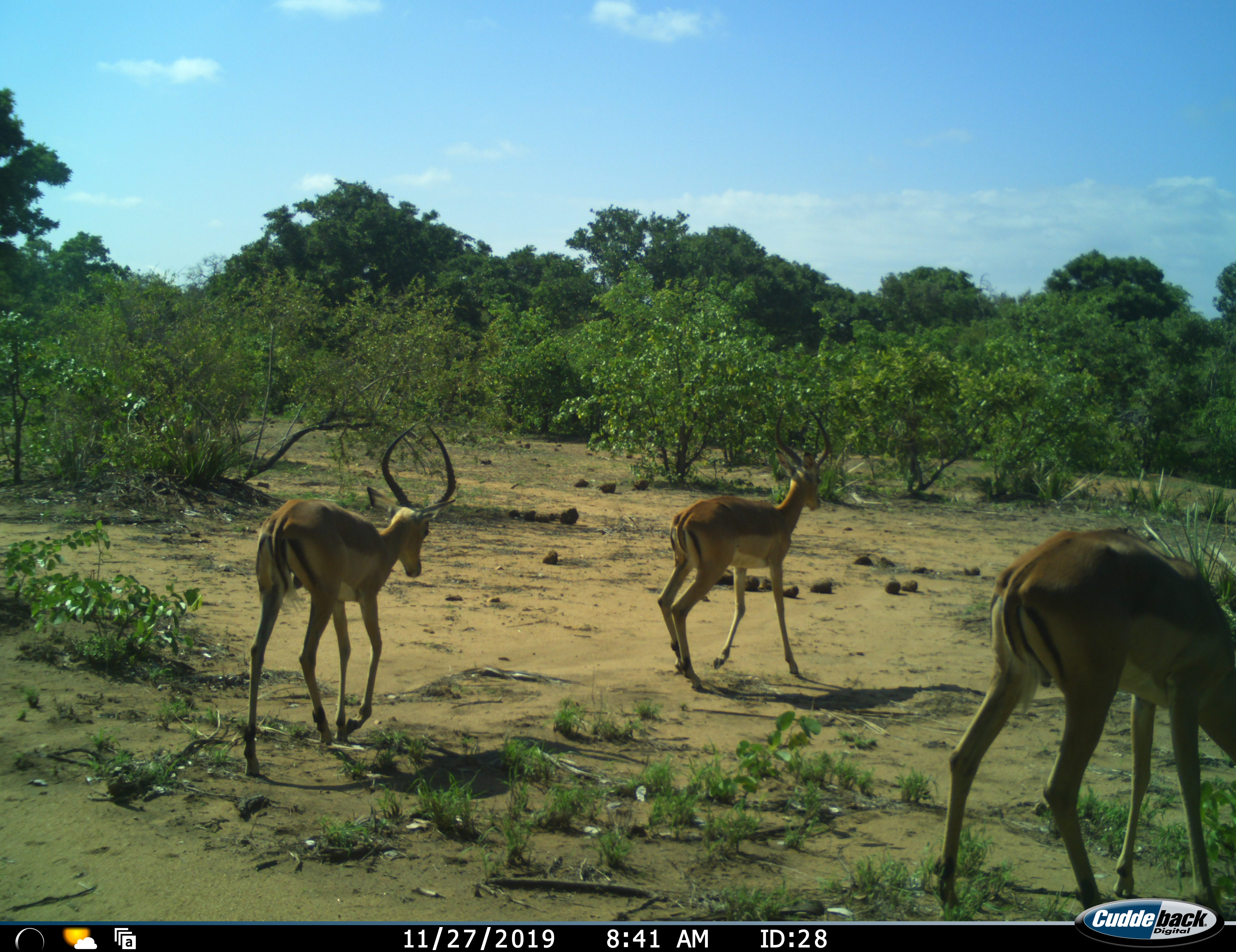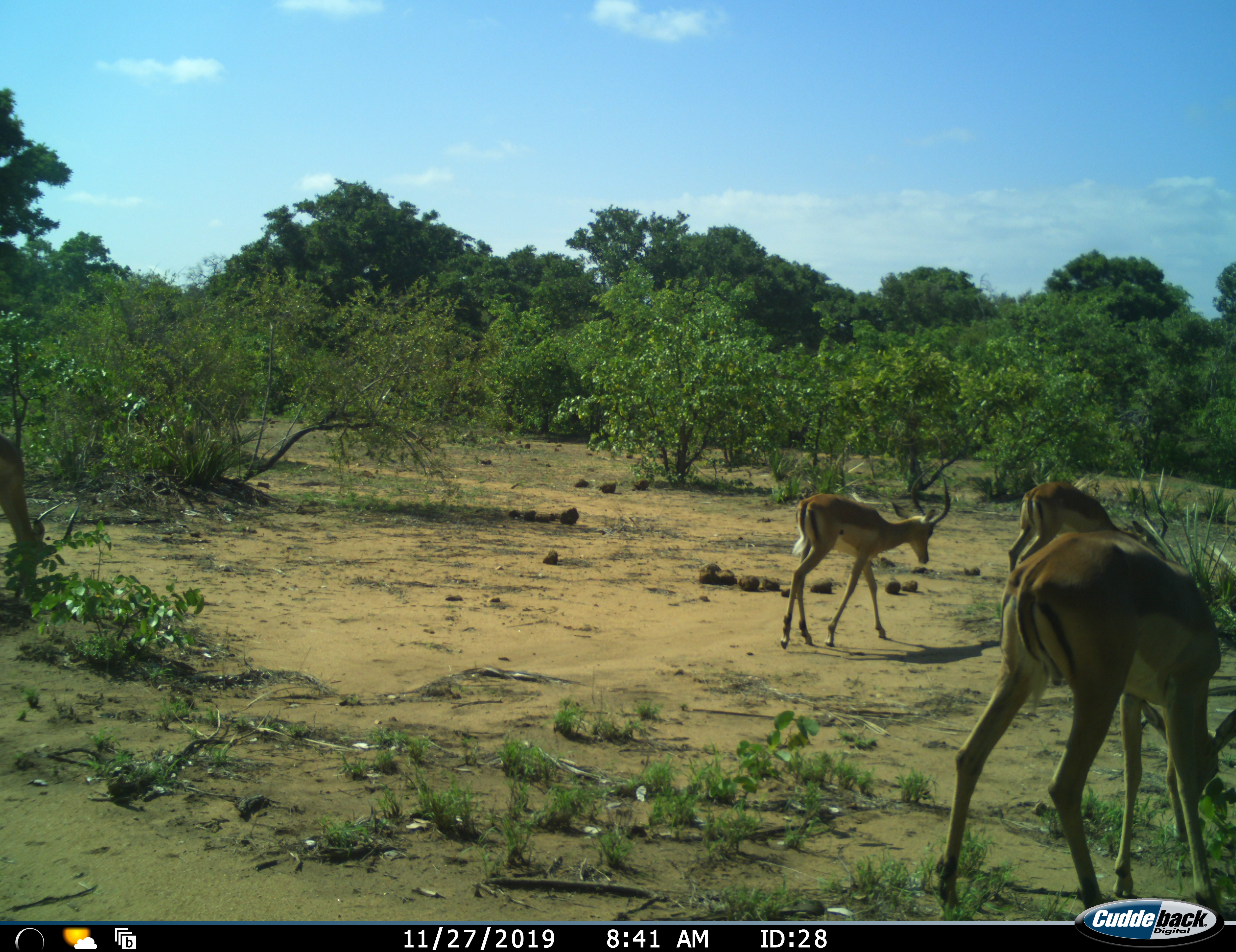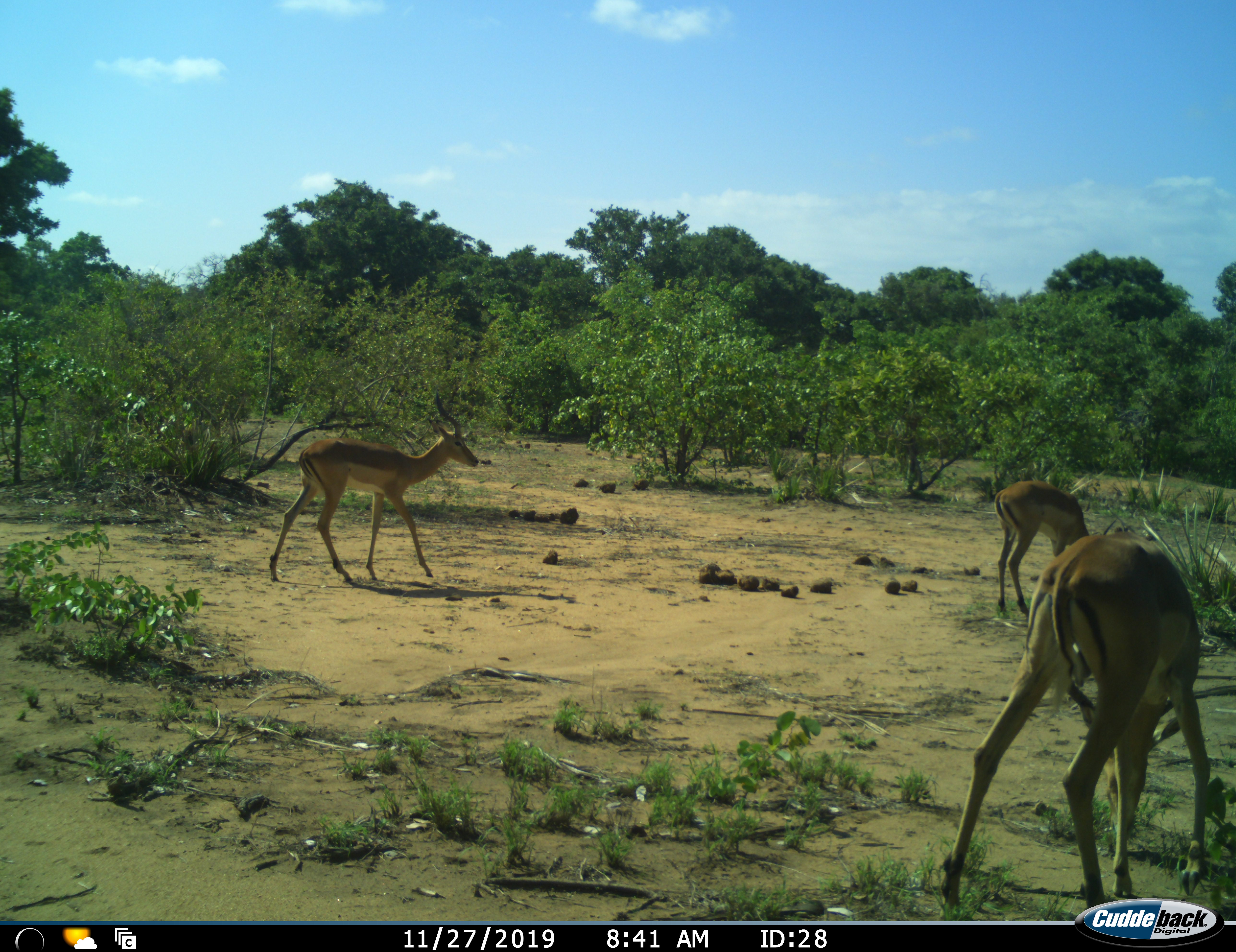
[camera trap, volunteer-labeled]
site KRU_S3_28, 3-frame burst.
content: unidentified animal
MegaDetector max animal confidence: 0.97